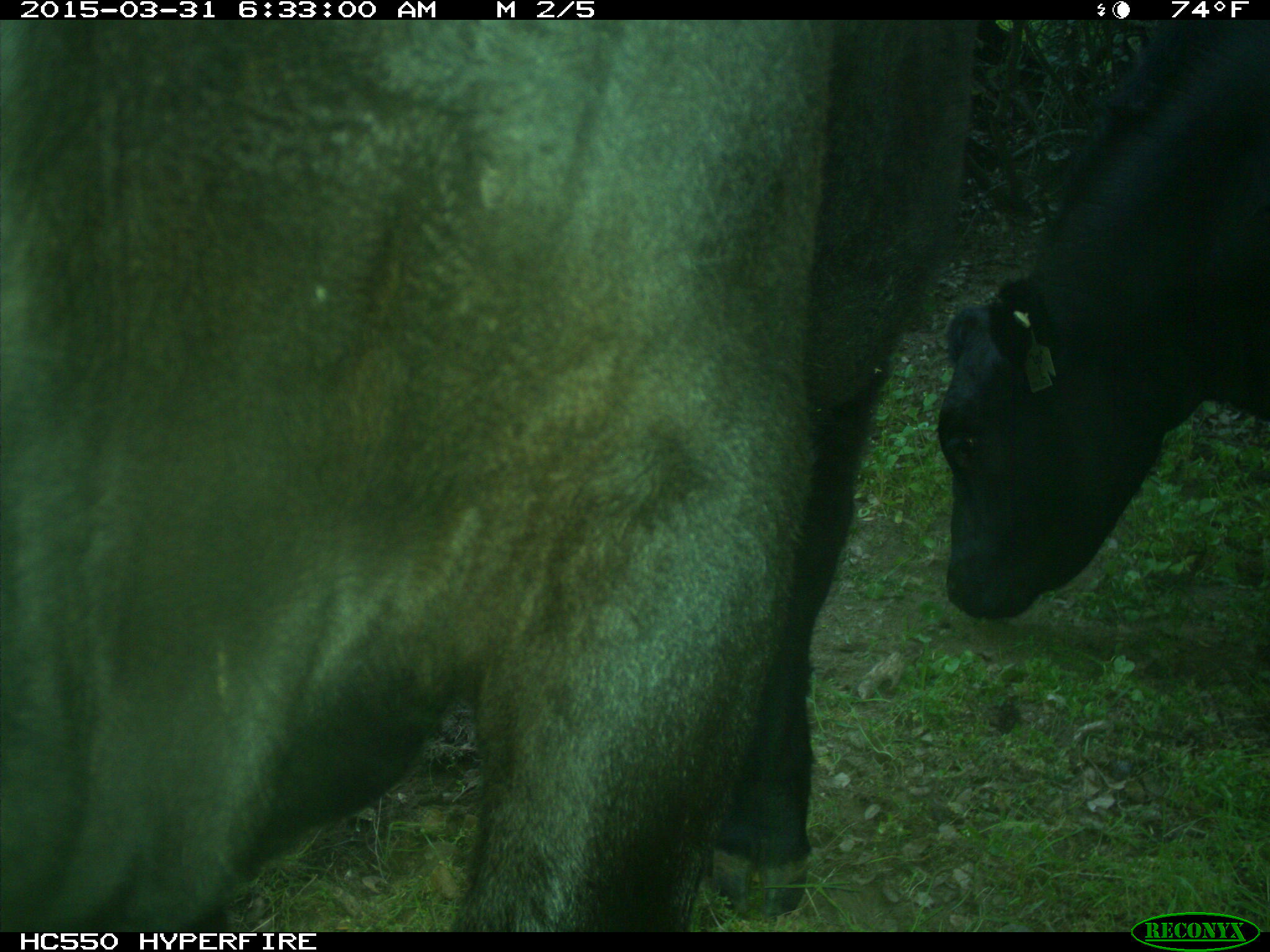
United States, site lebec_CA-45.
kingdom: Animalia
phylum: Chordata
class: Mammalia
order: Artiodactyla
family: Bovidae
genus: Bos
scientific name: Bos taurus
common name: domestic cow